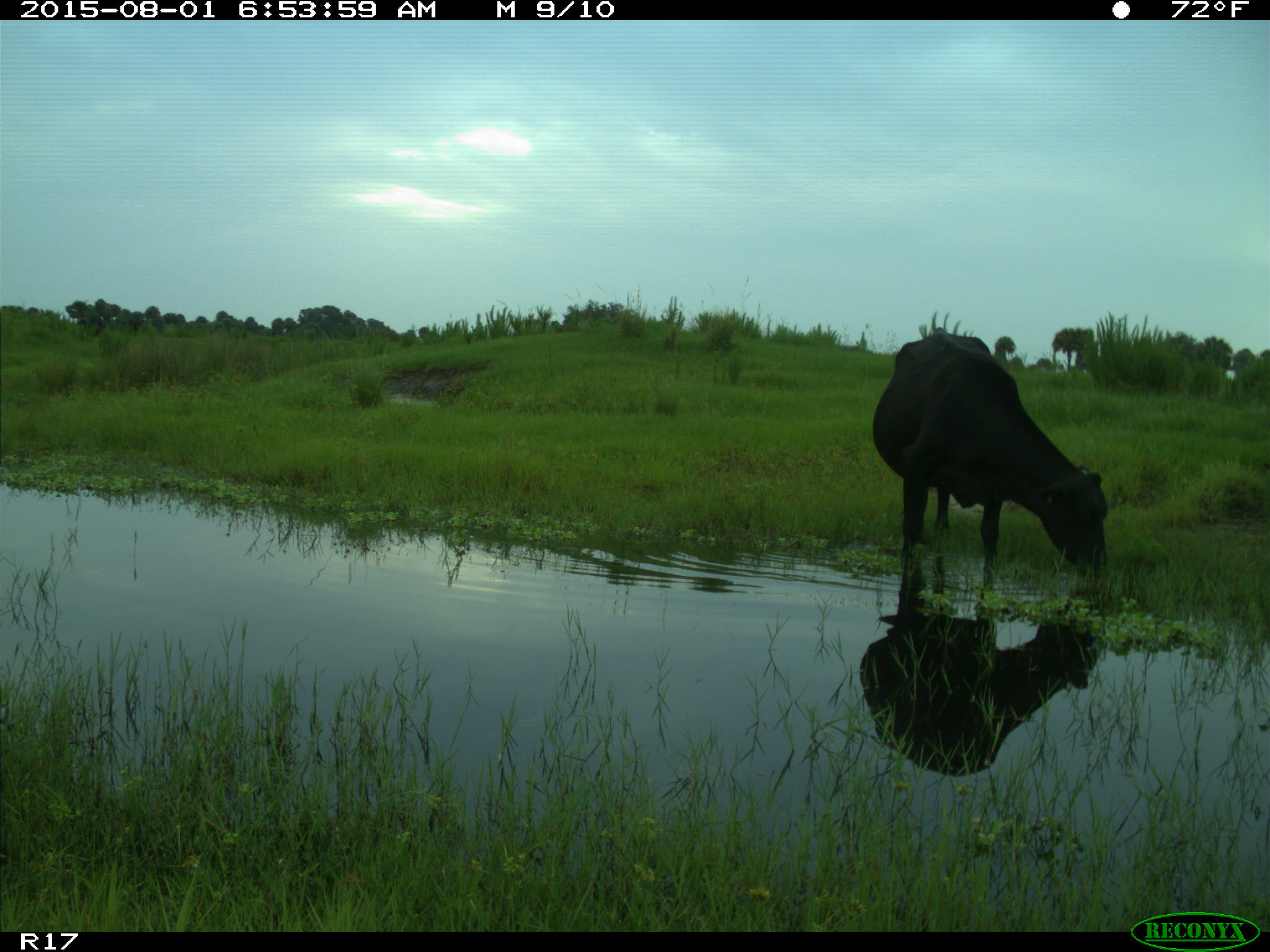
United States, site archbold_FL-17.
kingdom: Animalia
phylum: Chordata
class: Mammalia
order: Artiodactyla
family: Bovidae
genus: Bos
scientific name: Bos taurus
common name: domestic cow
Bos taurus (domestic cow).